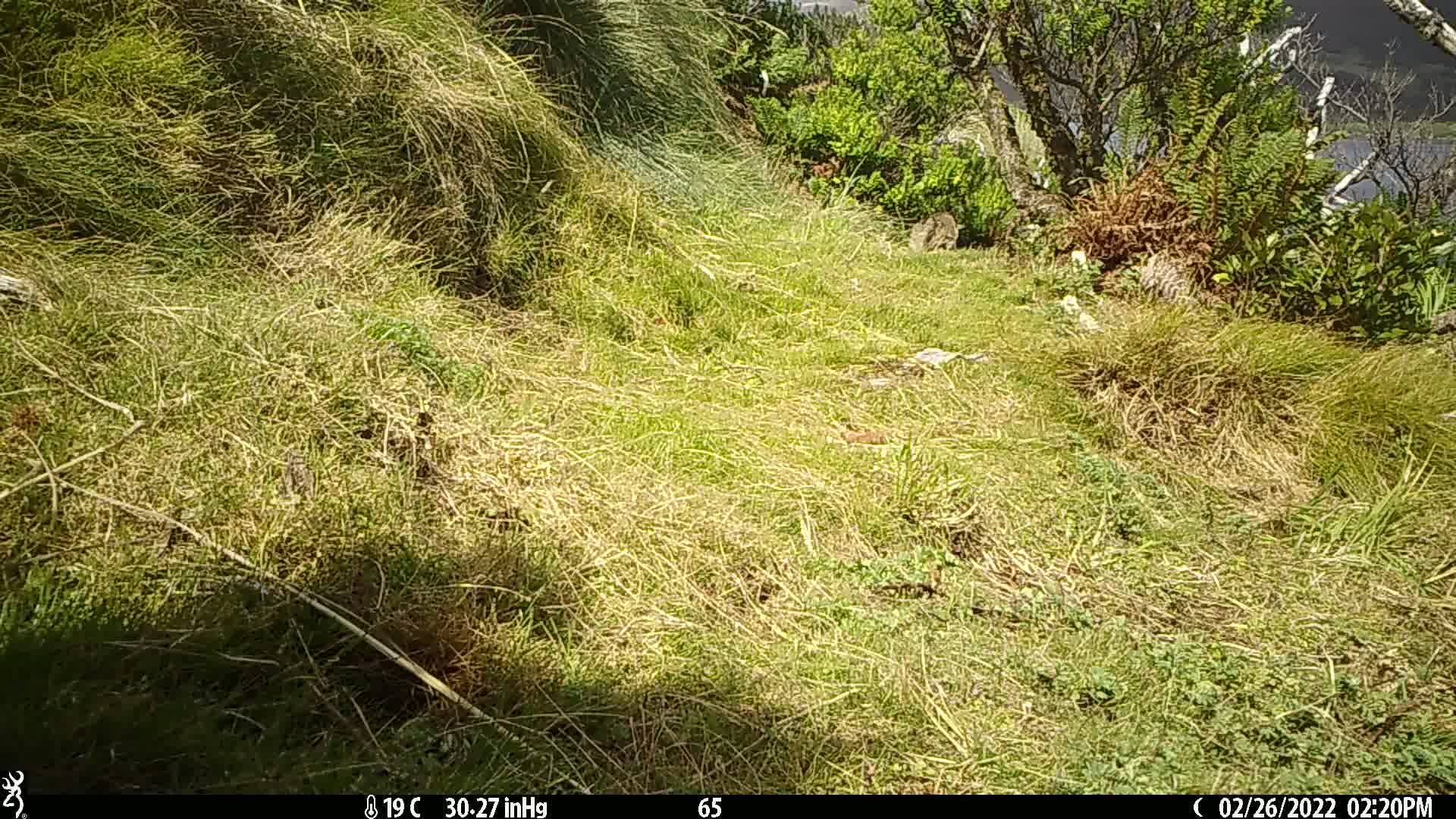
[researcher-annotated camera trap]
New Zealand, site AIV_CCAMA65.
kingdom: Animalia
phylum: Chordata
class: Mammalia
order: Carnivora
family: Felidae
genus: Felis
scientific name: Felis catus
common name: domestic cat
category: cat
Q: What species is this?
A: Cat (domestic cat) (Felis catus).